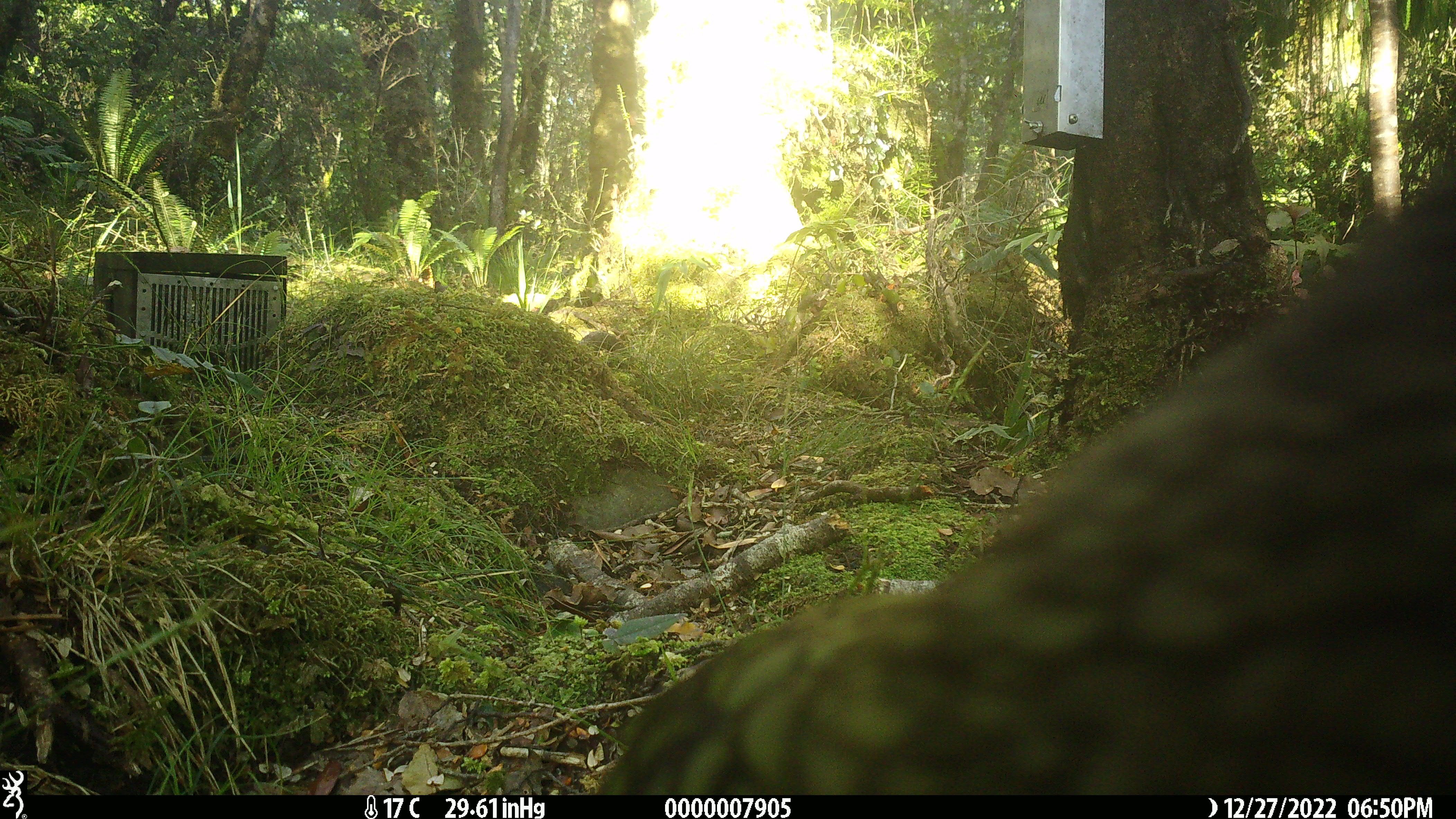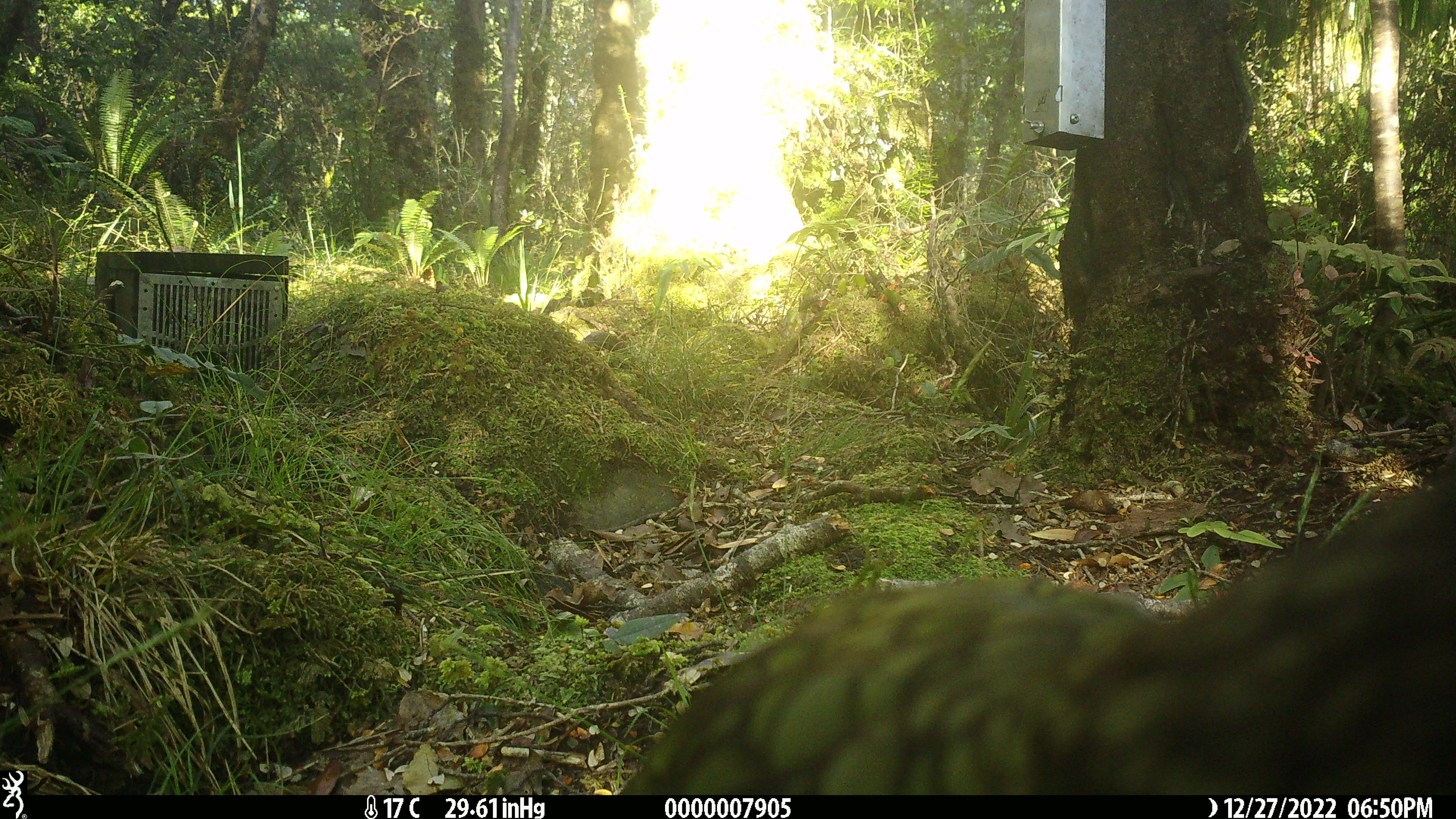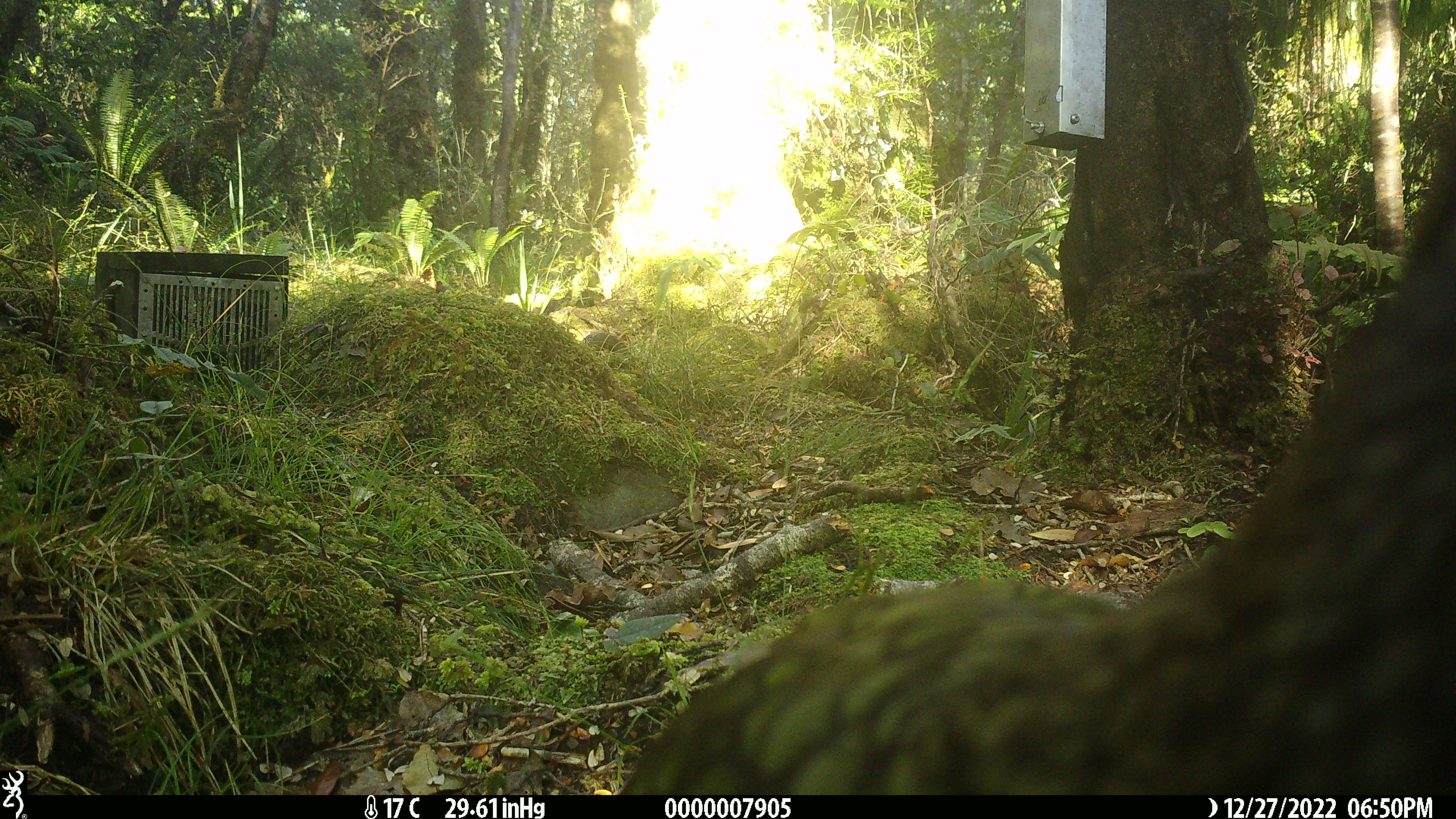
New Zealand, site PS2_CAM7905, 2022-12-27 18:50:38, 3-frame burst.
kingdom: Animalia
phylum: Chordata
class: Aves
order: Psittaciformes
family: Strigopidae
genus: Nestor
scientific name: Nestor notabilis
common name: kea